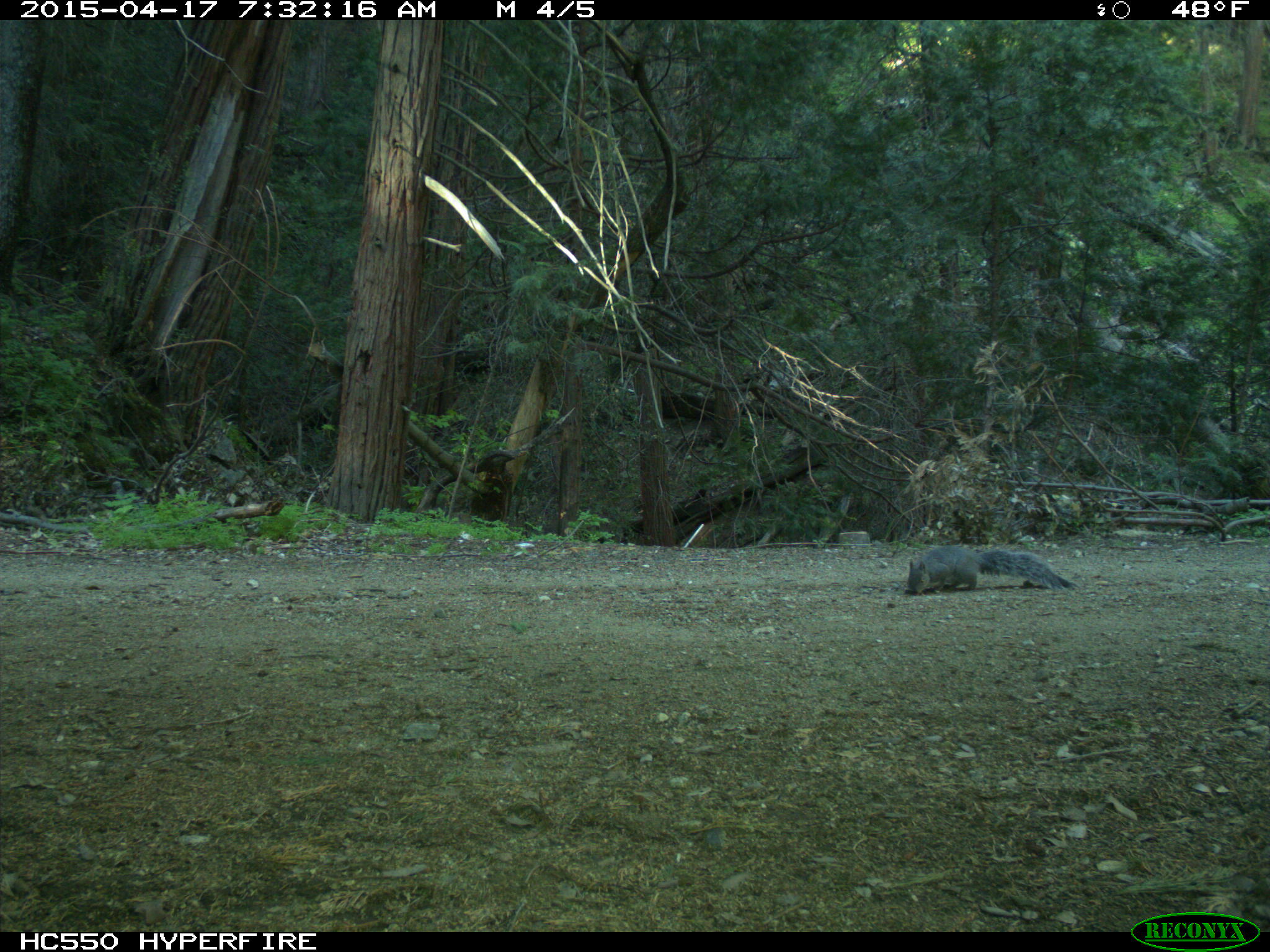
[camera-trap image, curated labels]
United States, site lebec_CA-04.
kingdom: Animalia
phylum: Chordata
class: Mammalia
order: Rodentia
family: Sciuridae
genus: Sciurus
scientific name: Sciurus carolinensis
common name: eastern gray squirrel